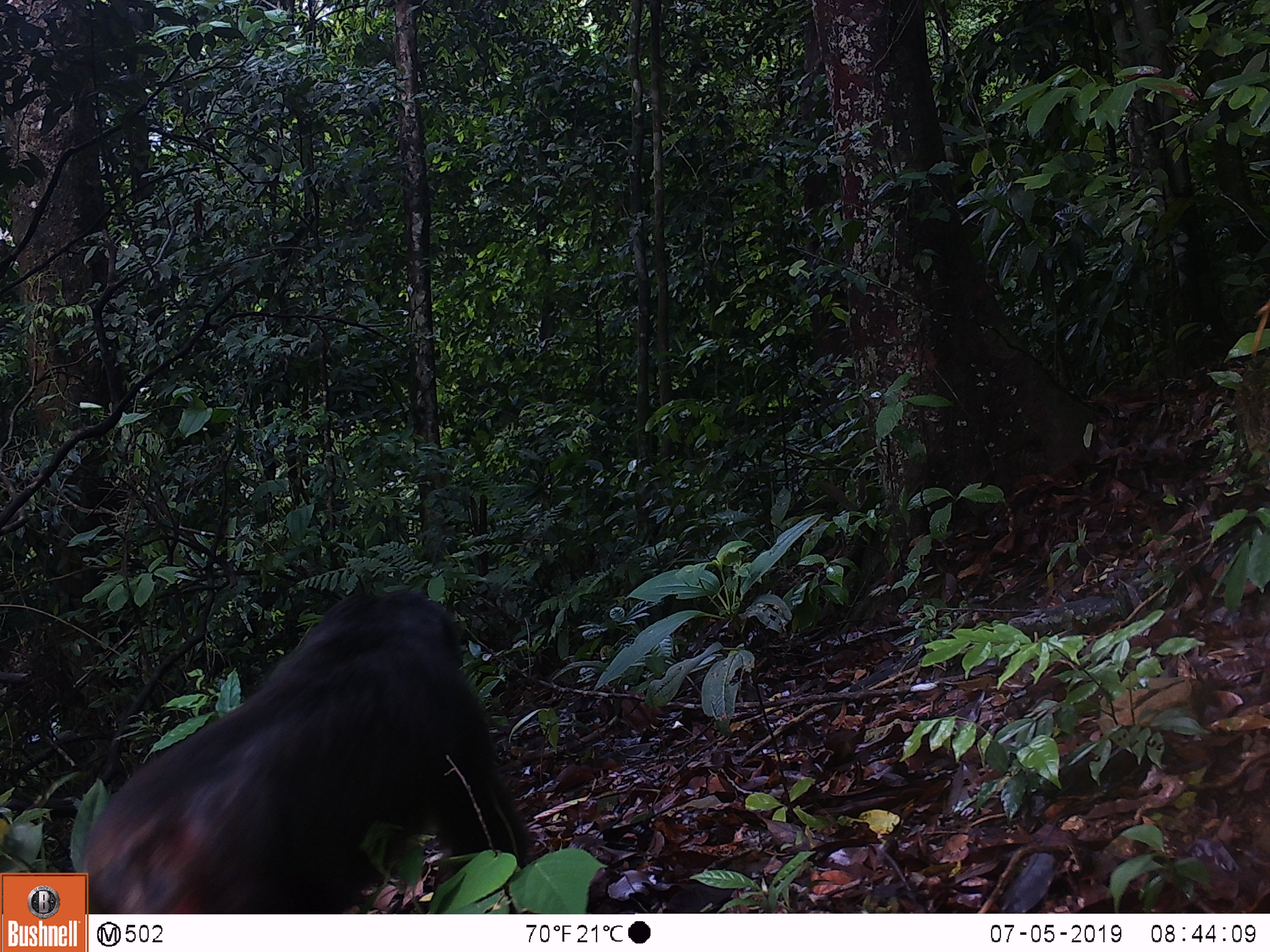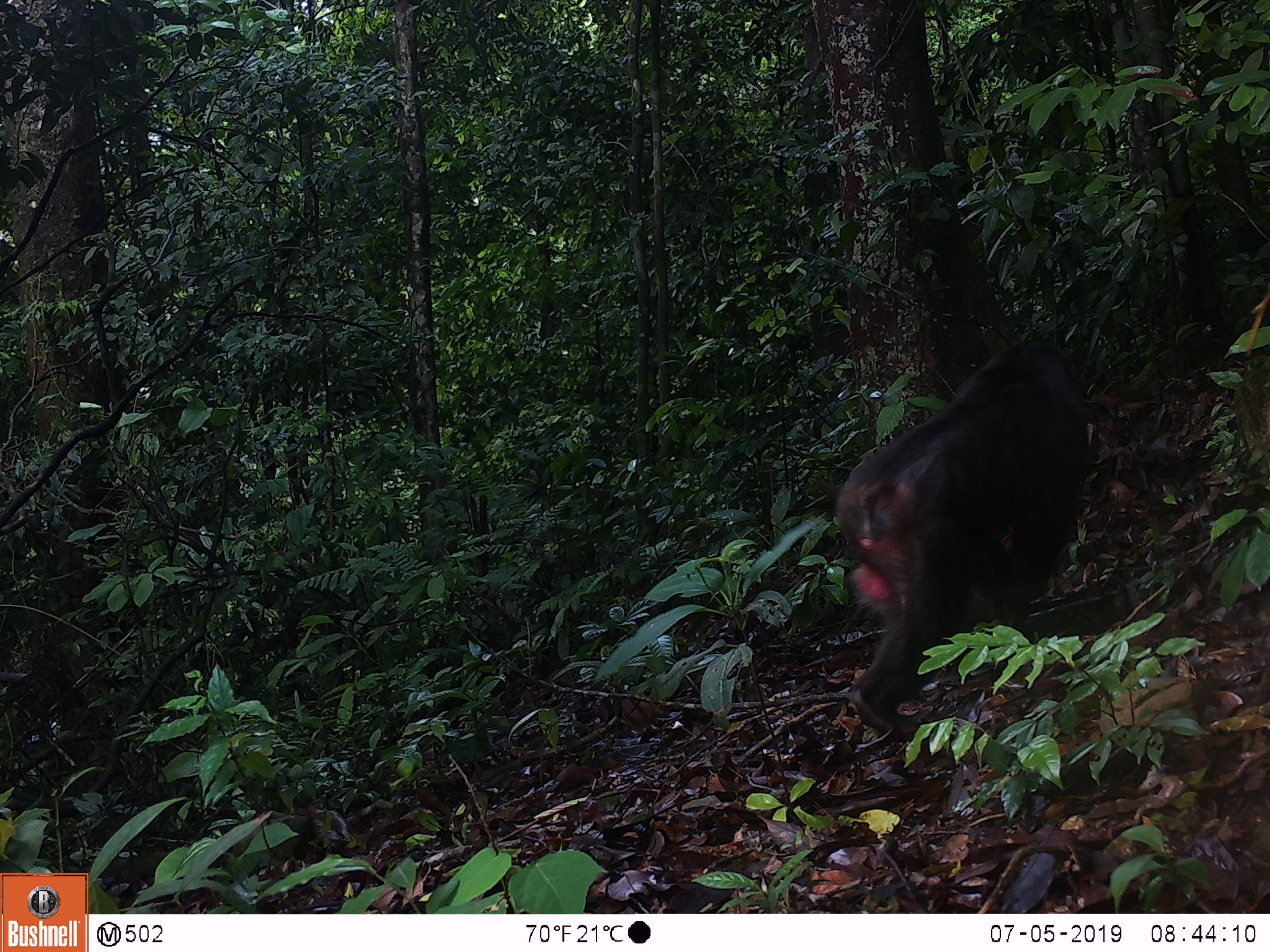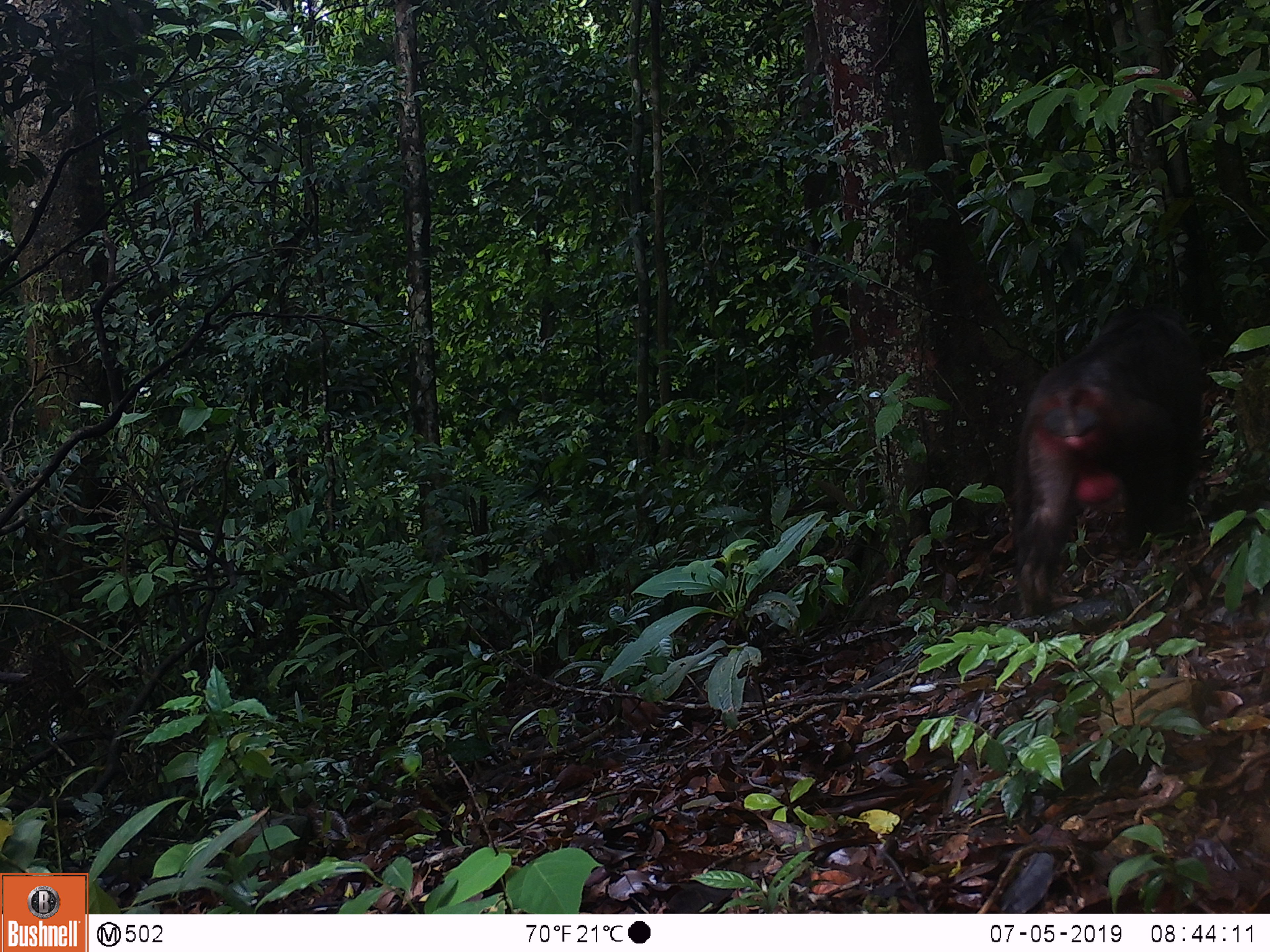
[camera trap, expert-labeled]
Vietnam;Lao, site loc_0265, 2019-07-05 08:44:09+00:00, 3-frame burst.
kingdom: Animalia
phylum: Chordata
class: Mammalia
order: Primates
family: Cercopithecidae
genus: Macaca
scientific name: Macaca arctoides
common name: stump-tailed macaque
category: stump tailed macaque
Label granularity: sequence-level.